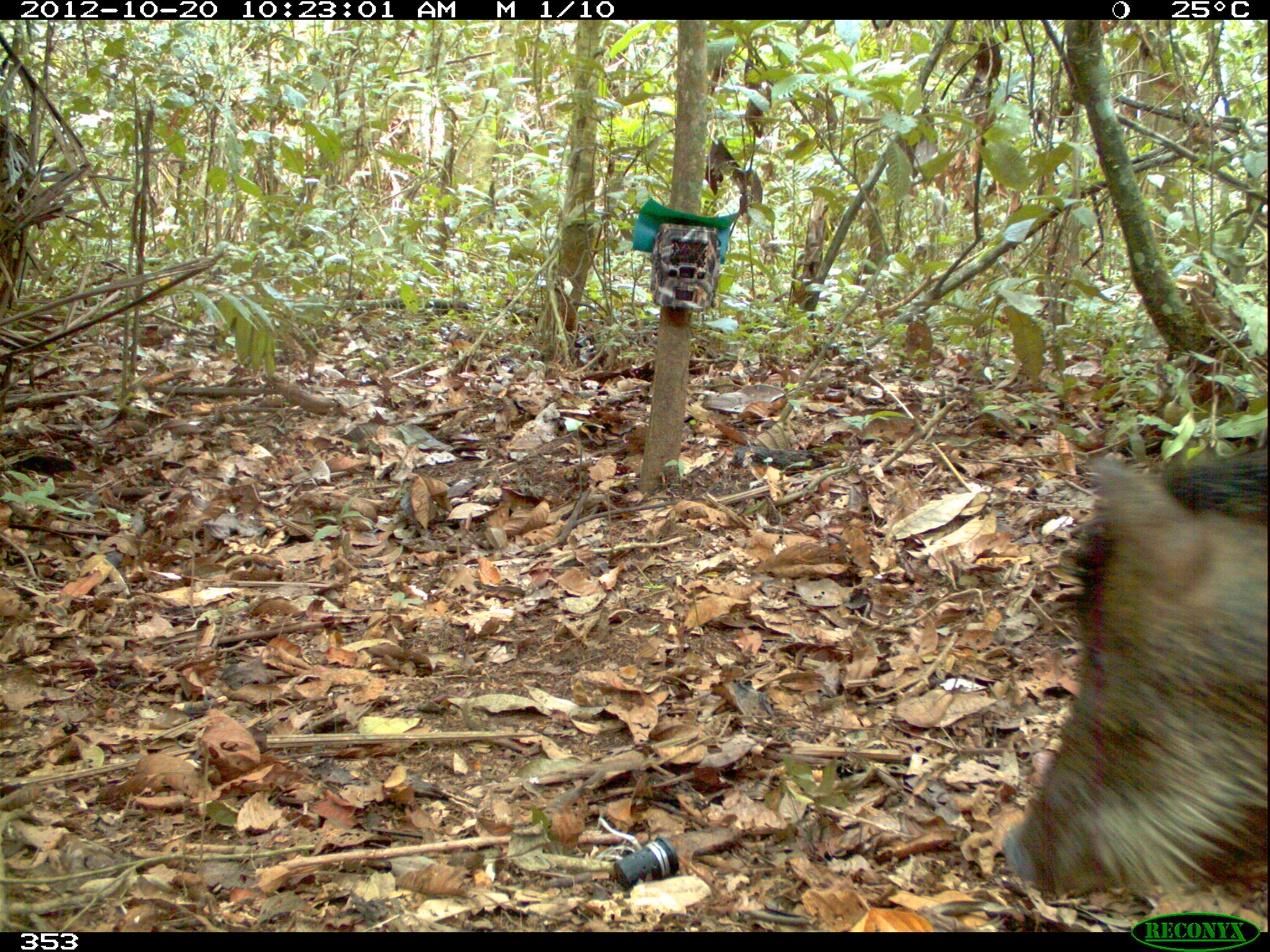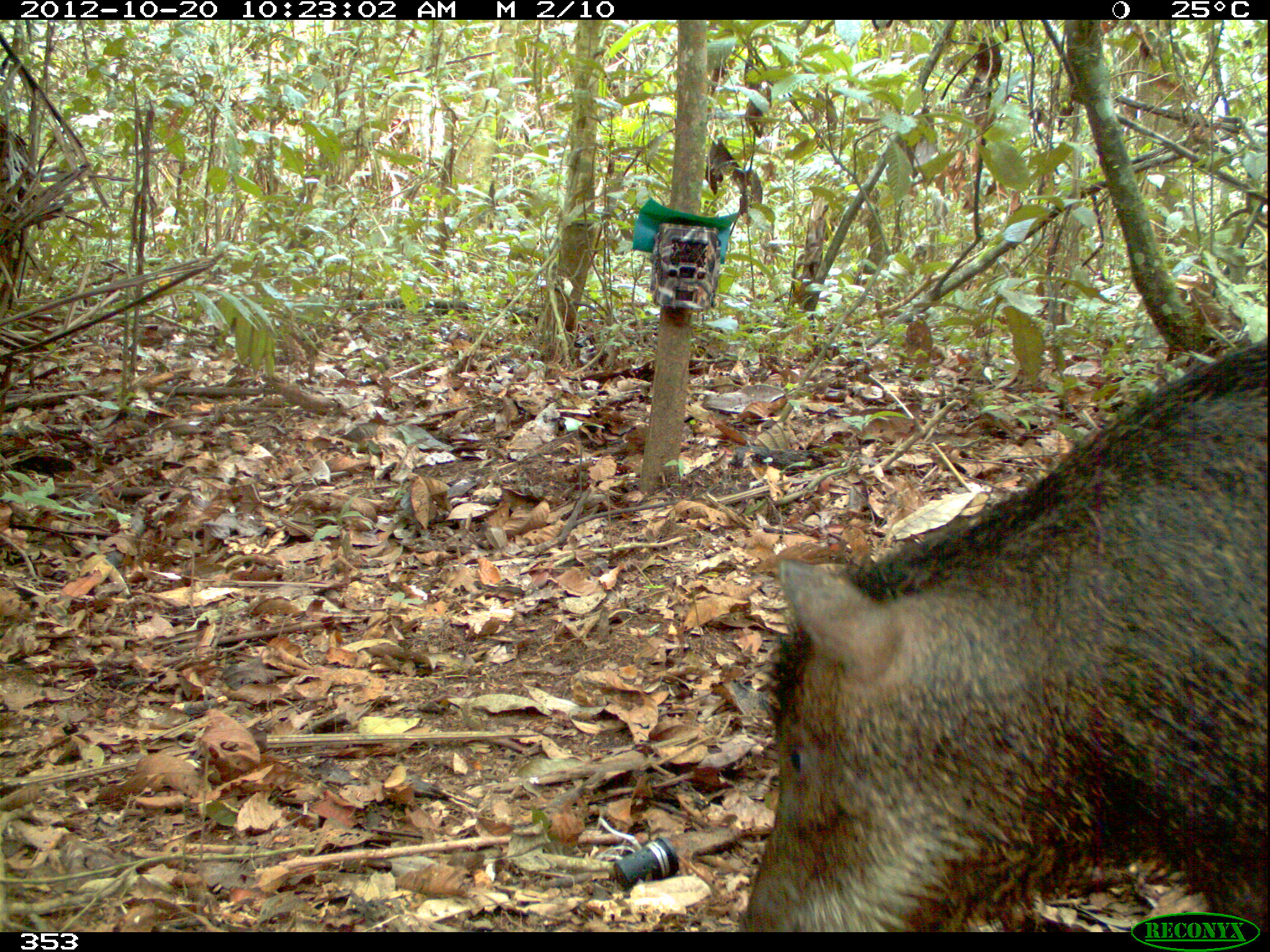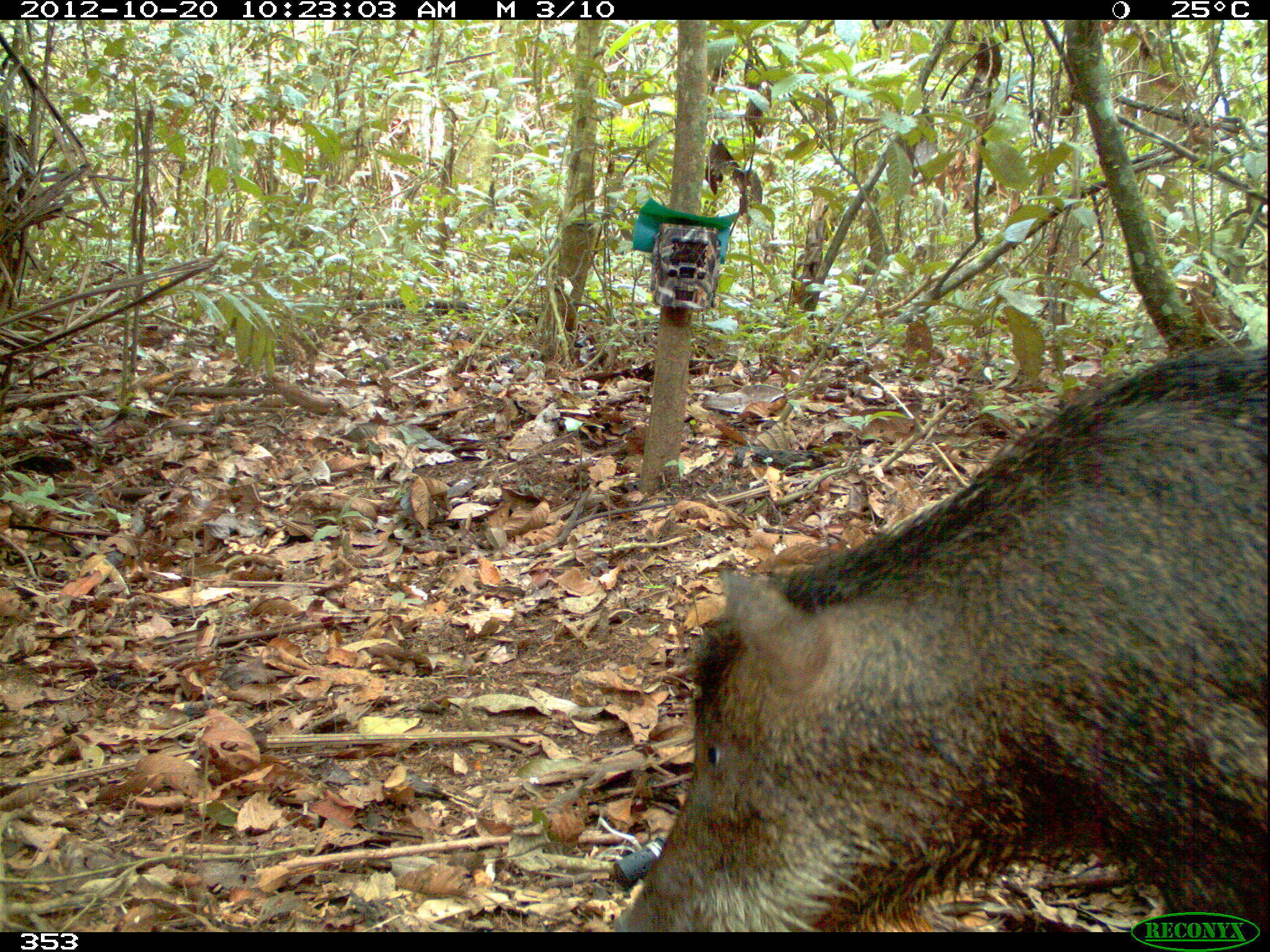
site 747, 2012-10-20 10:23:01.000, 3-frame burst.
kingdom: Animalia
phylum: Chordata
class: Mammalia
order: Artiodactyla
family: Tayassuidae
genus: Tayassu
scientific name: Tayassu pecari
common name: white-lipped peccary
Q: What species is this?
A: Tayassu pecari (white-lipped peccary).